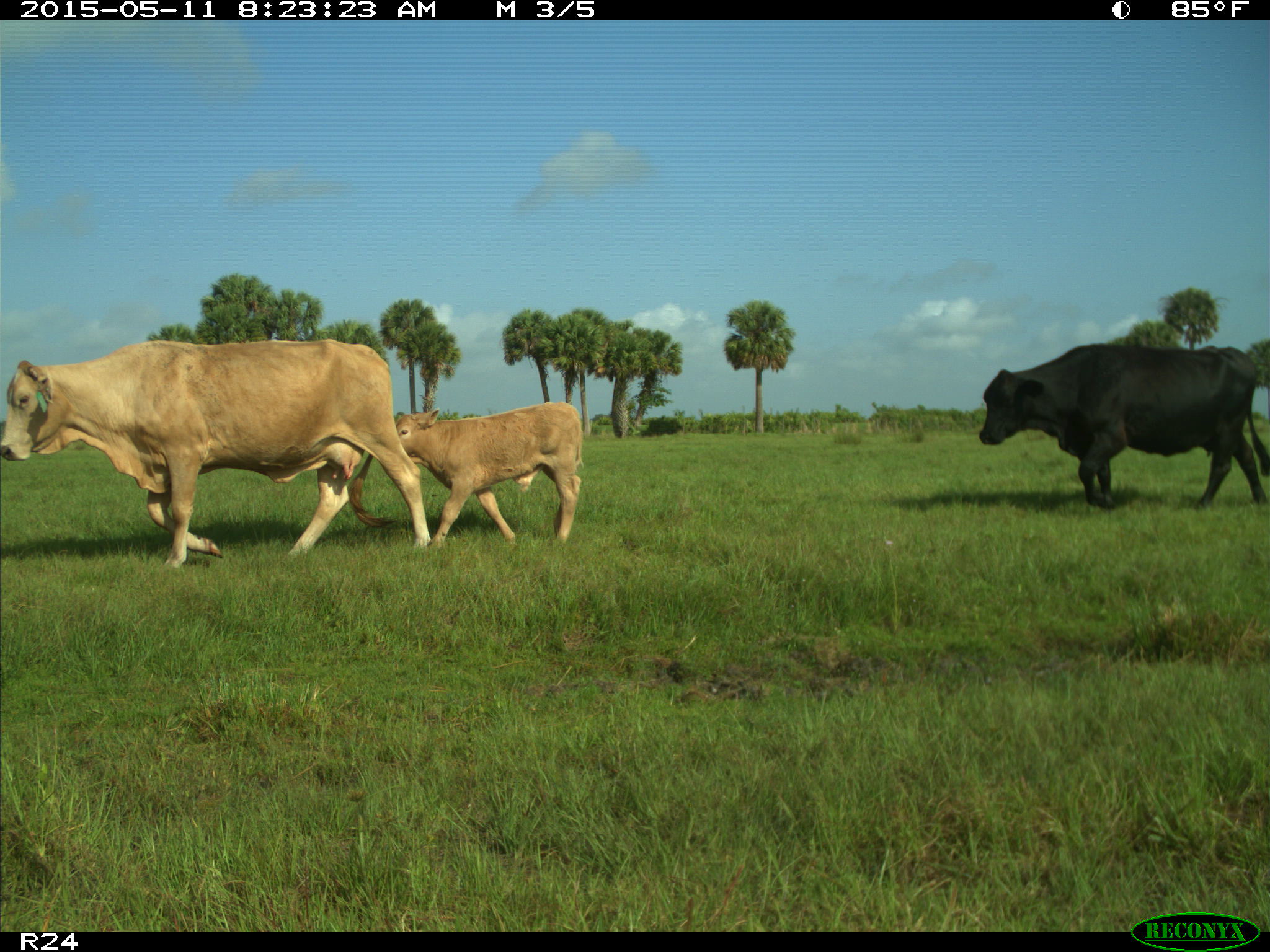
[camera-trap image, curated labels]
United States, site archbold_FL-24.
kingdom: Animalia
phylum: Chordata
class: Mammalia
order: Artiodactyla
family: Bovidae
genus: Bos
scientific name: Bos taurus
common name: domestic cow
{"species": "Bos taurus (domestic cow)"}